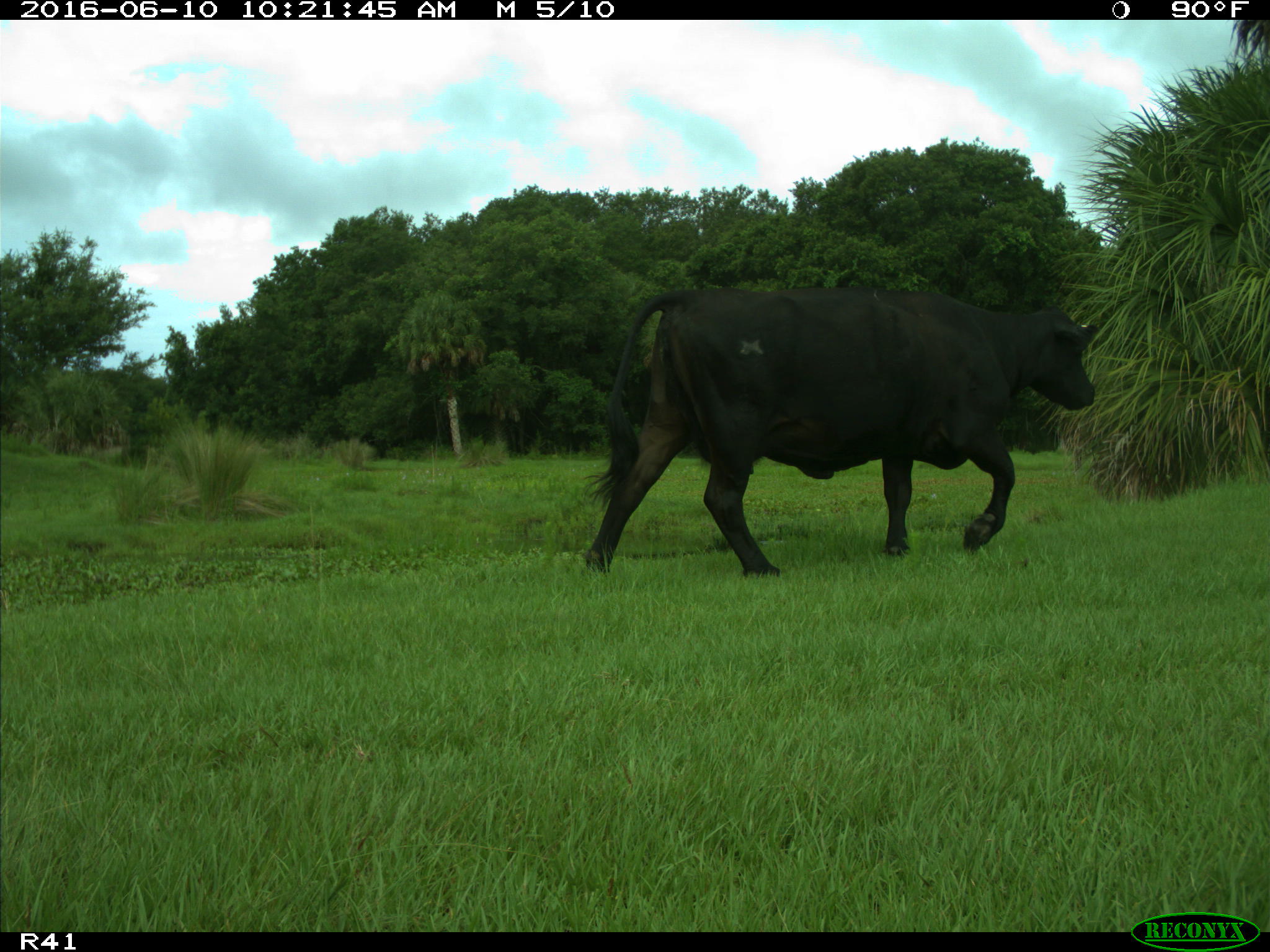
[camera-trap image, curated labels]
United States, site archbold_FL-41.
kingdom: Animalia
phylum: Chordata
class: Mammalia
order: Artiodactyla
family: Bovidae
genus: Bos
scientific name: Bos taurus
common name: domestic cow